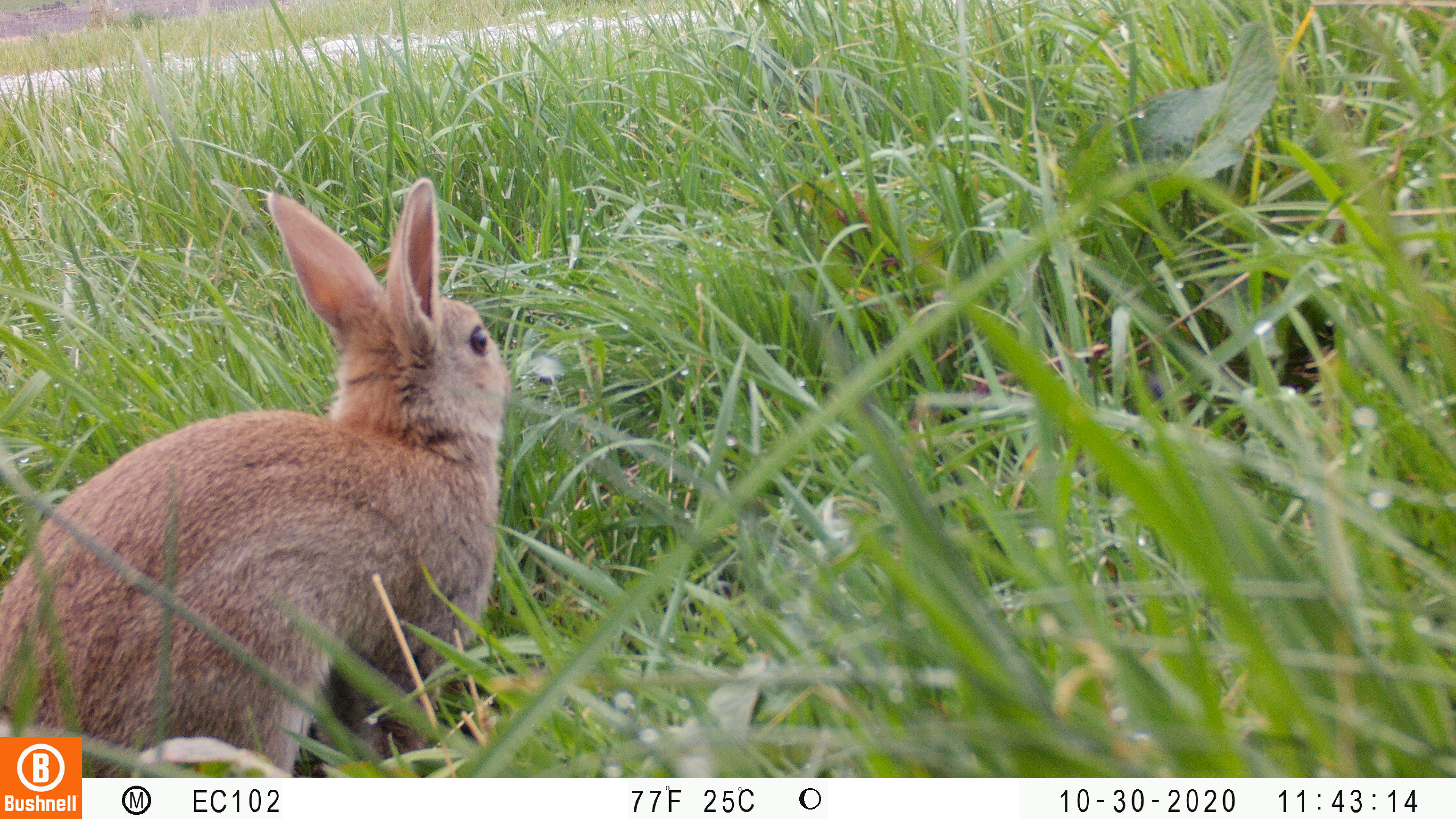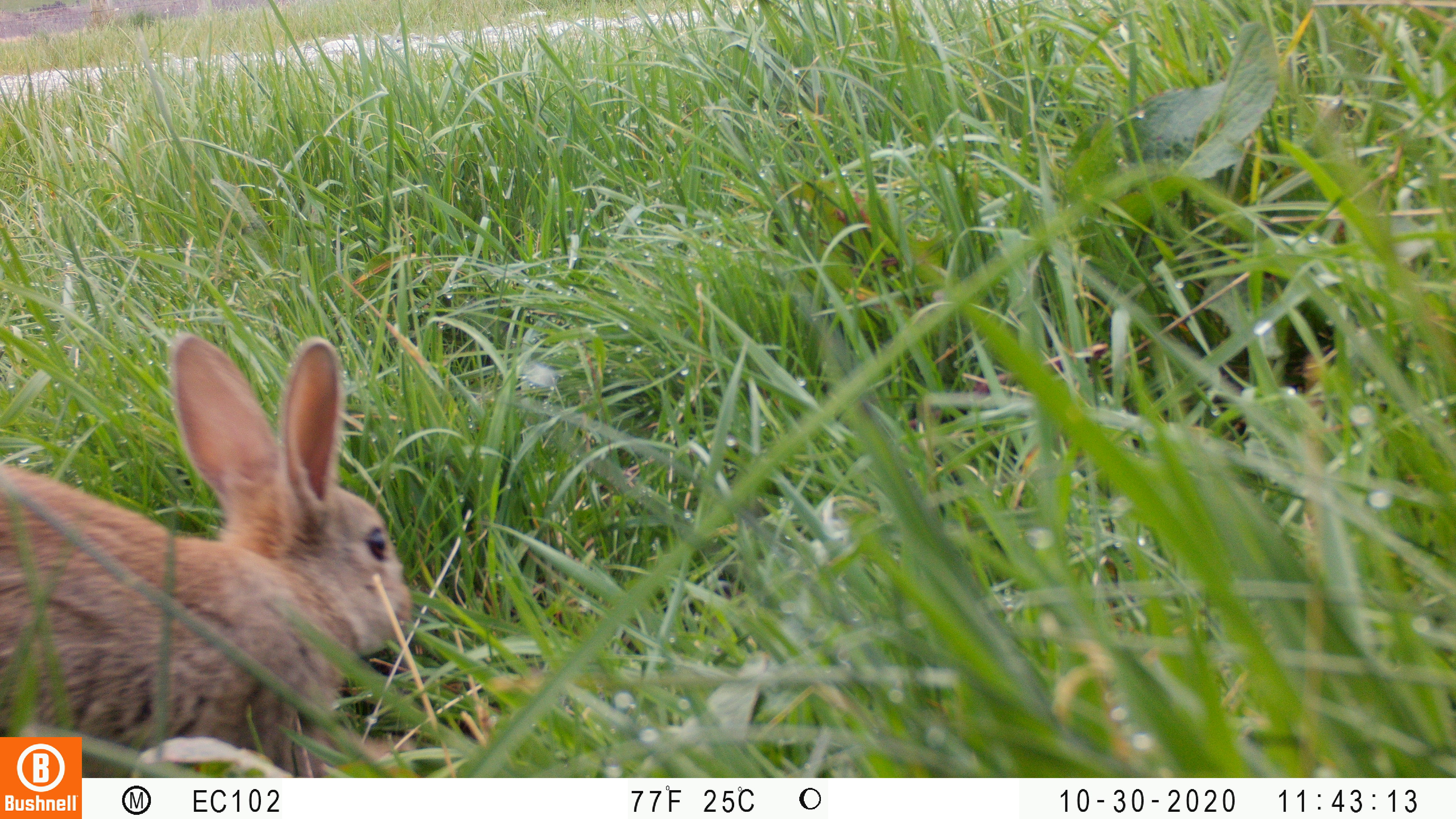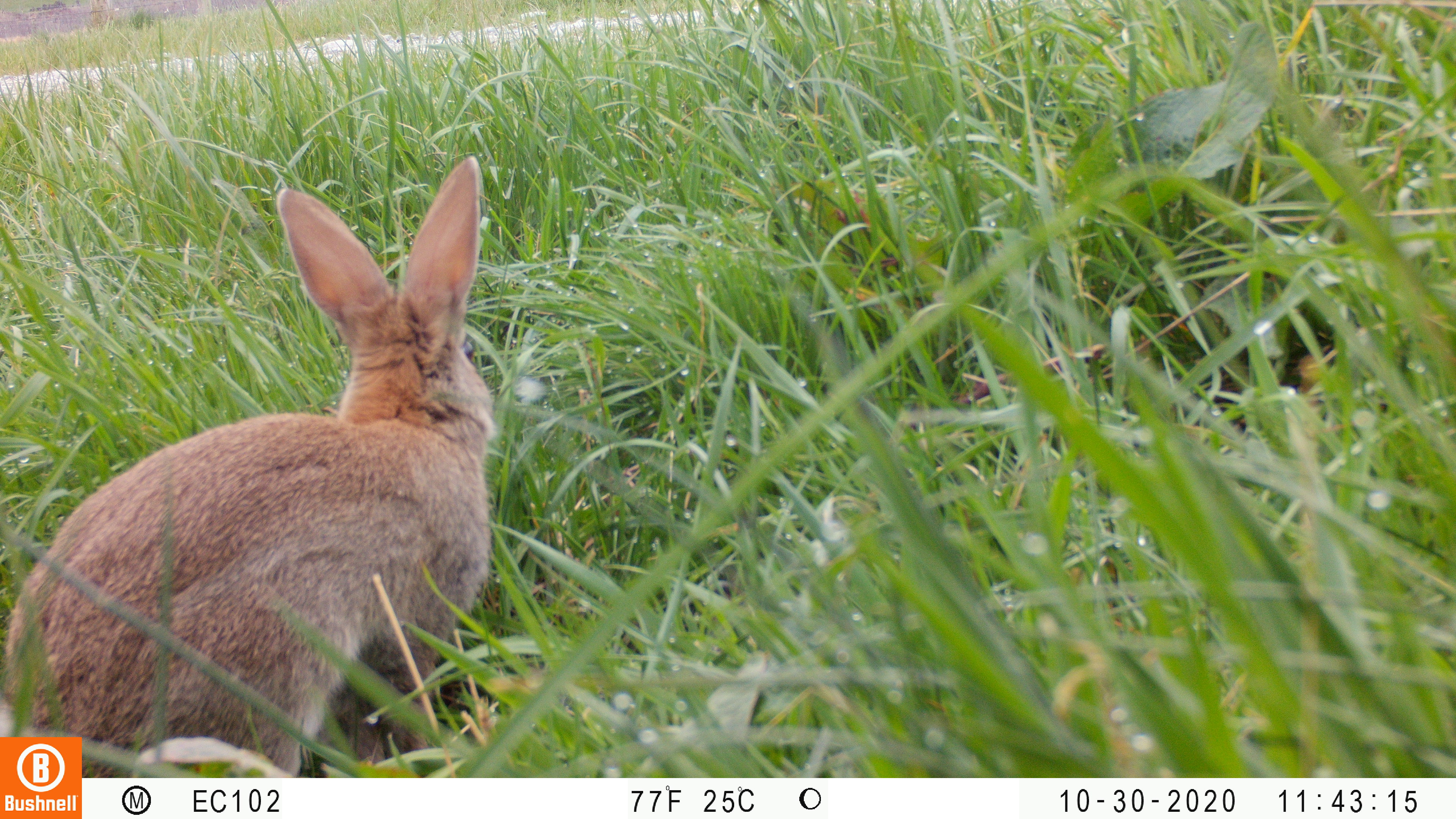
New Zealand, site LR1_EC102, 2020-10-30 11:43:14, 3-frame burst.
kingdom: Animalia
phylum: Chordata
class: Mammalia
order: Lagomorpha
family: Leporidae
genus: Oryctolagus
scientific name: Oryctolagus cuniculus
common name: european rabbit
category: rabbit